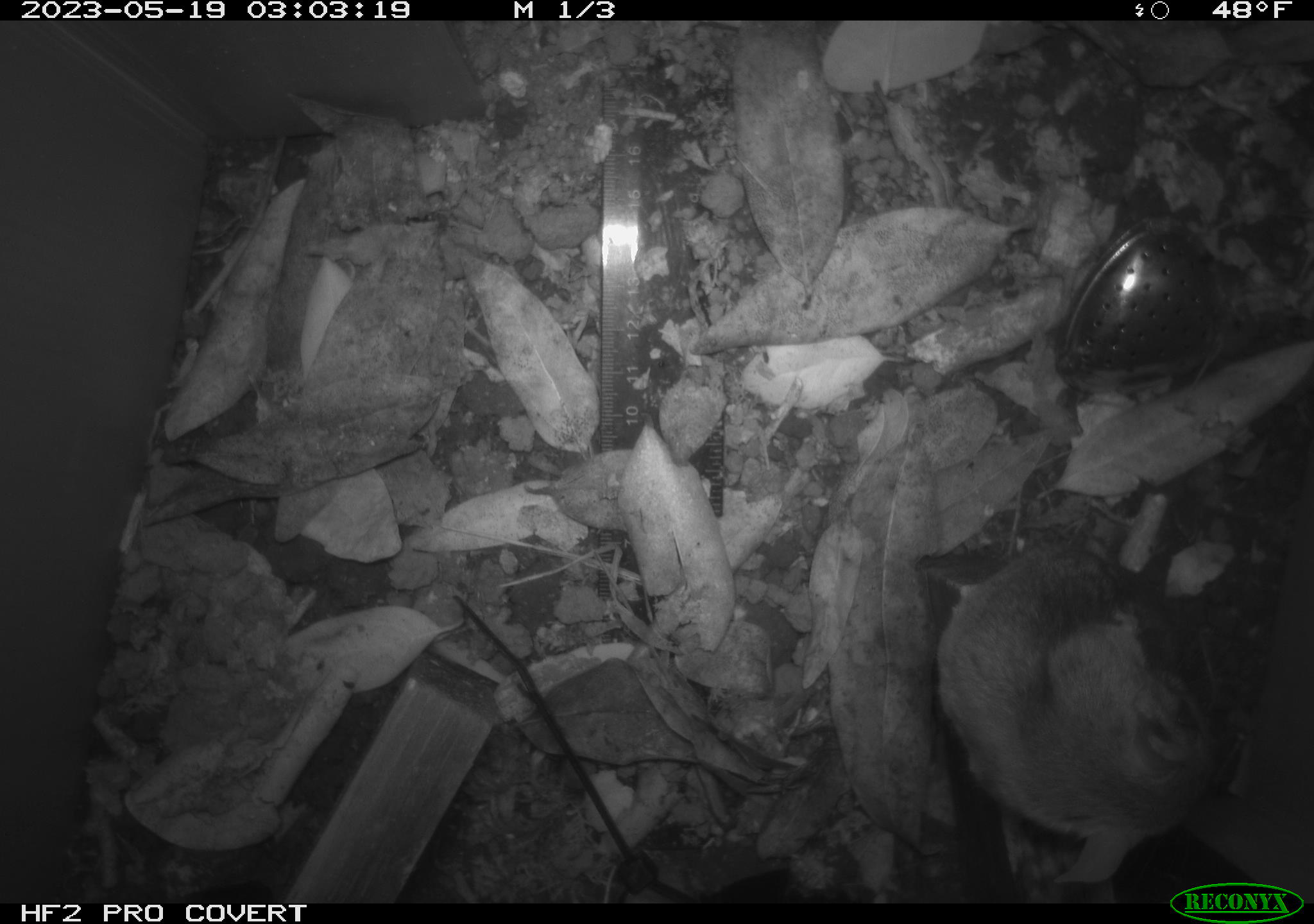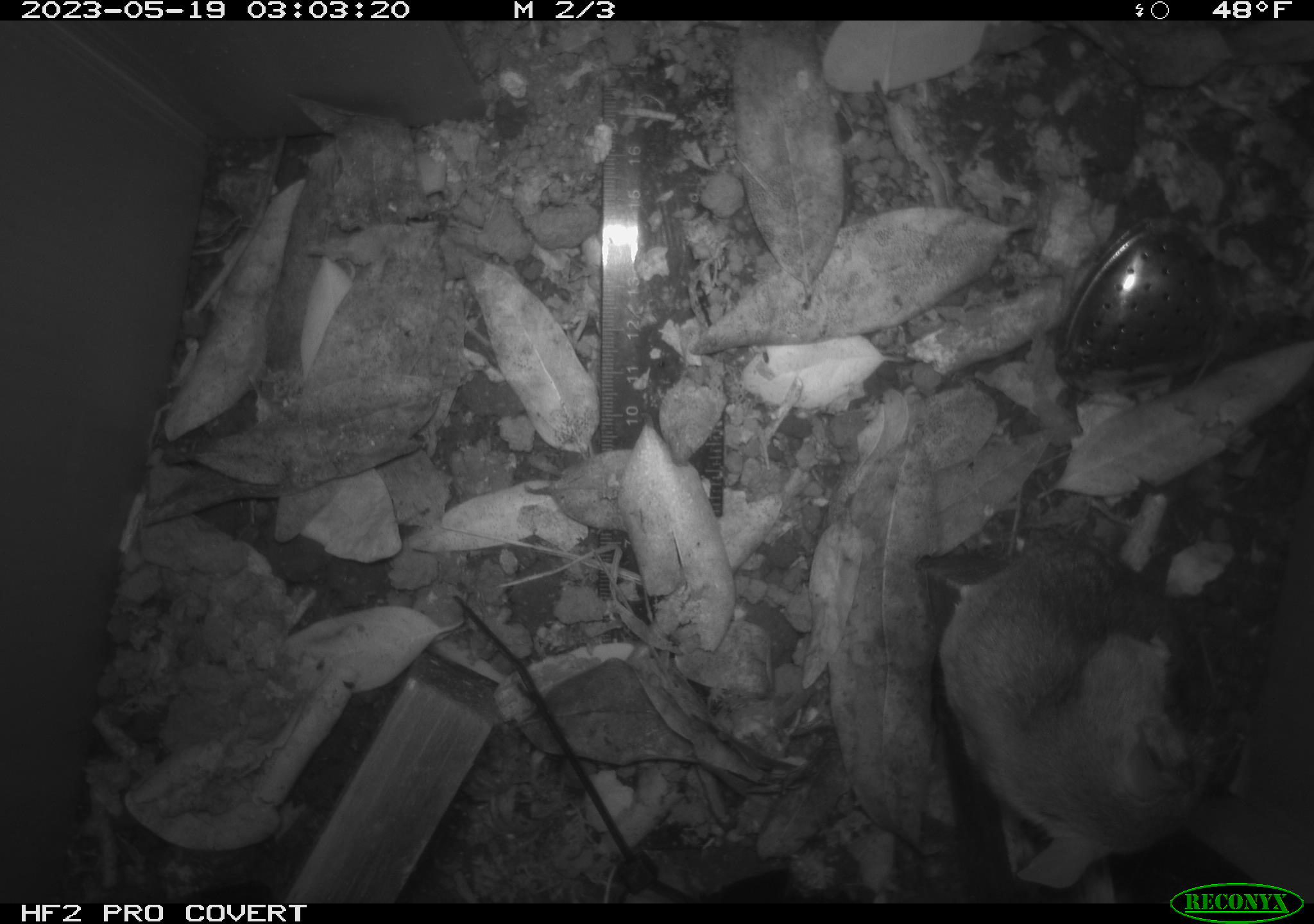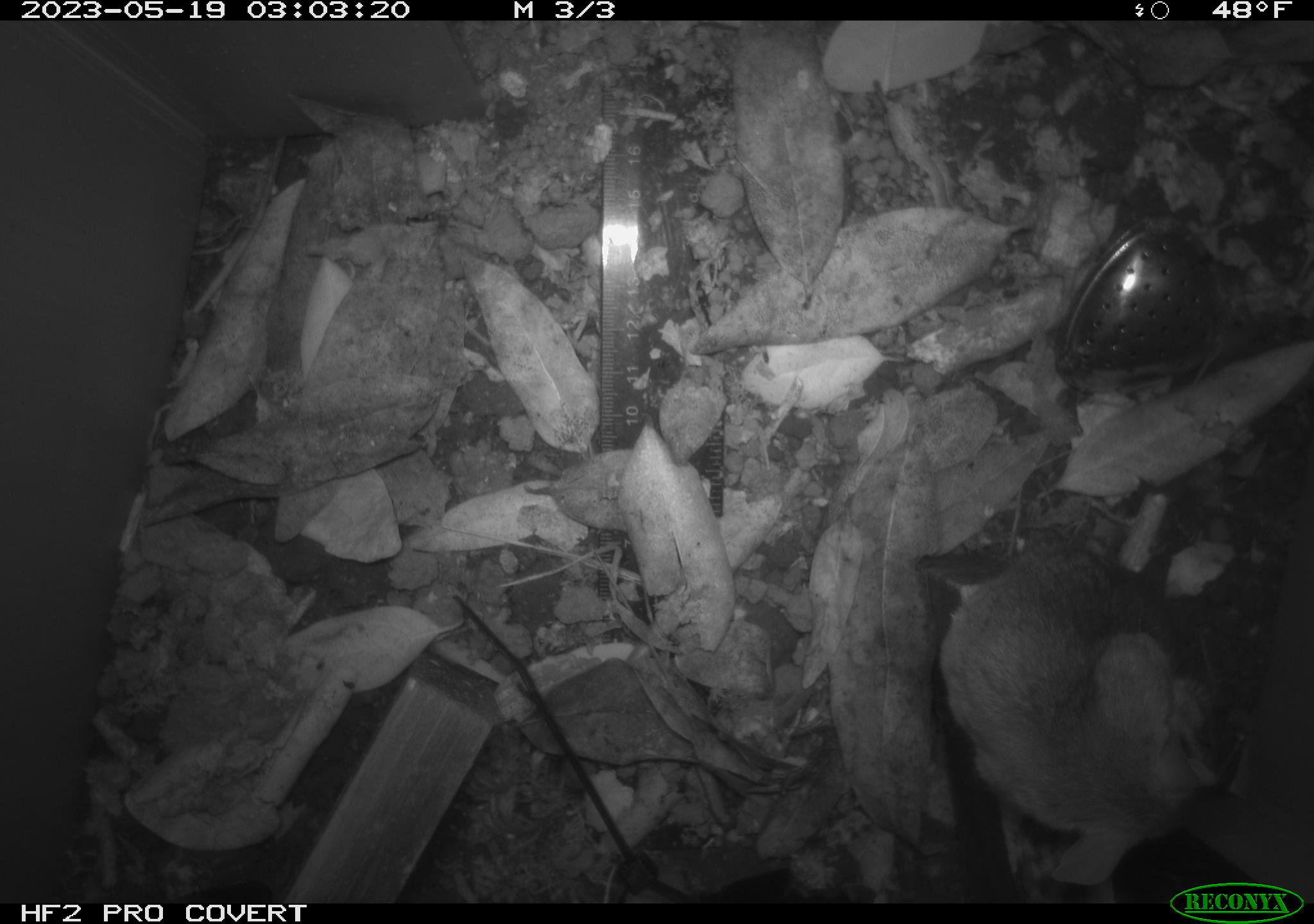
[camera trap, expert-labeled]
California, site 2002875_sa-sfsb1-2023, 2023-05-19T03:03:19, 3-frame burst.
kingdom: Animalia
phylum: Chordata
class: Mammalia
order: Rodentia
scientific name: Rodentia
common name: mouse species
Mouse species (Rodentia).